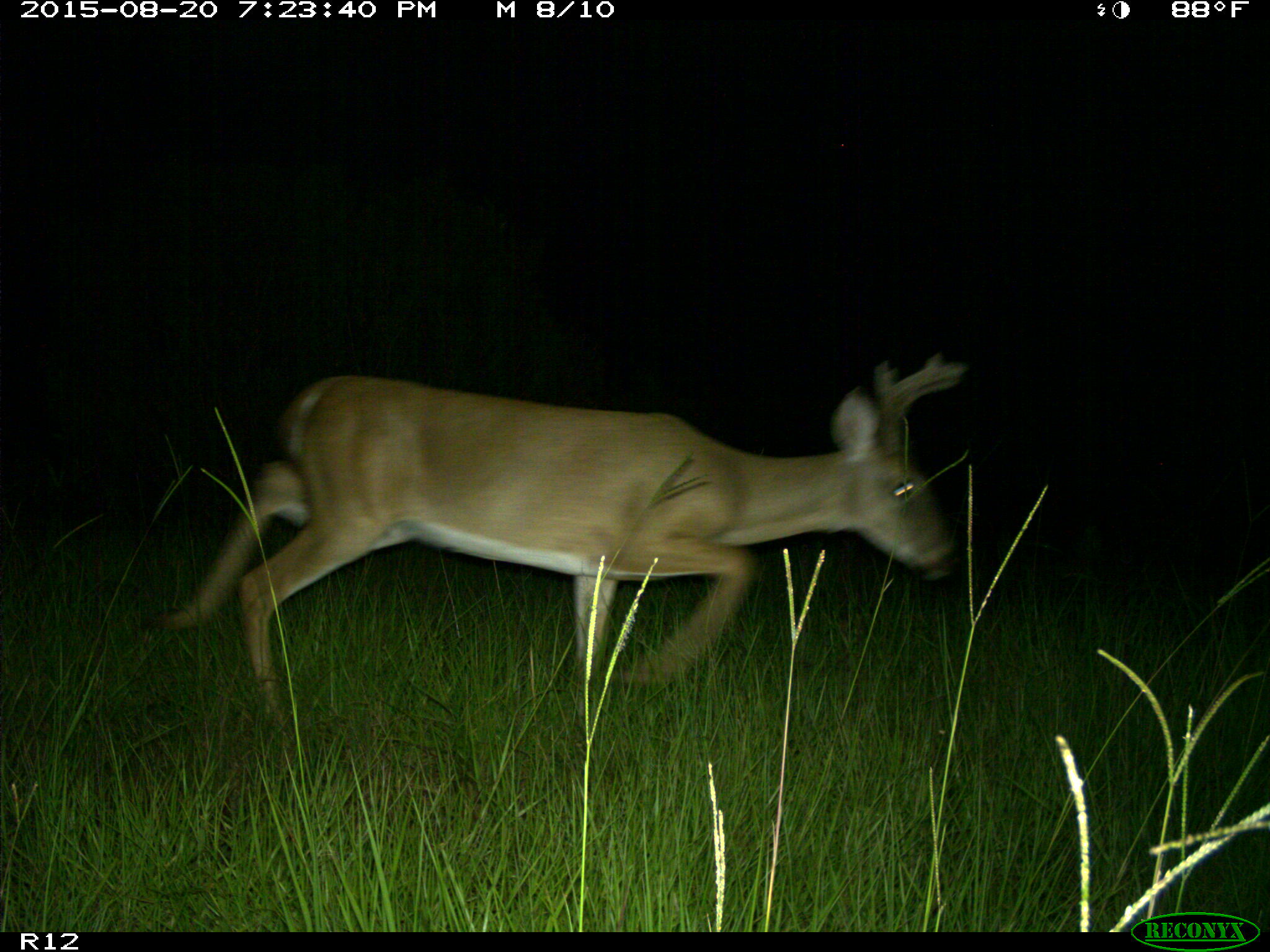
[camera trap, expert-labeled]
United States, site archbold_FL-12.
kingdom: Animalia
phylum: Chordata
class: Mammalia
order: Artiodactyla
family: Cervidae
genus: Odocoileus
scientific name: Odocoileus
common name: deer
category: unidentified deer